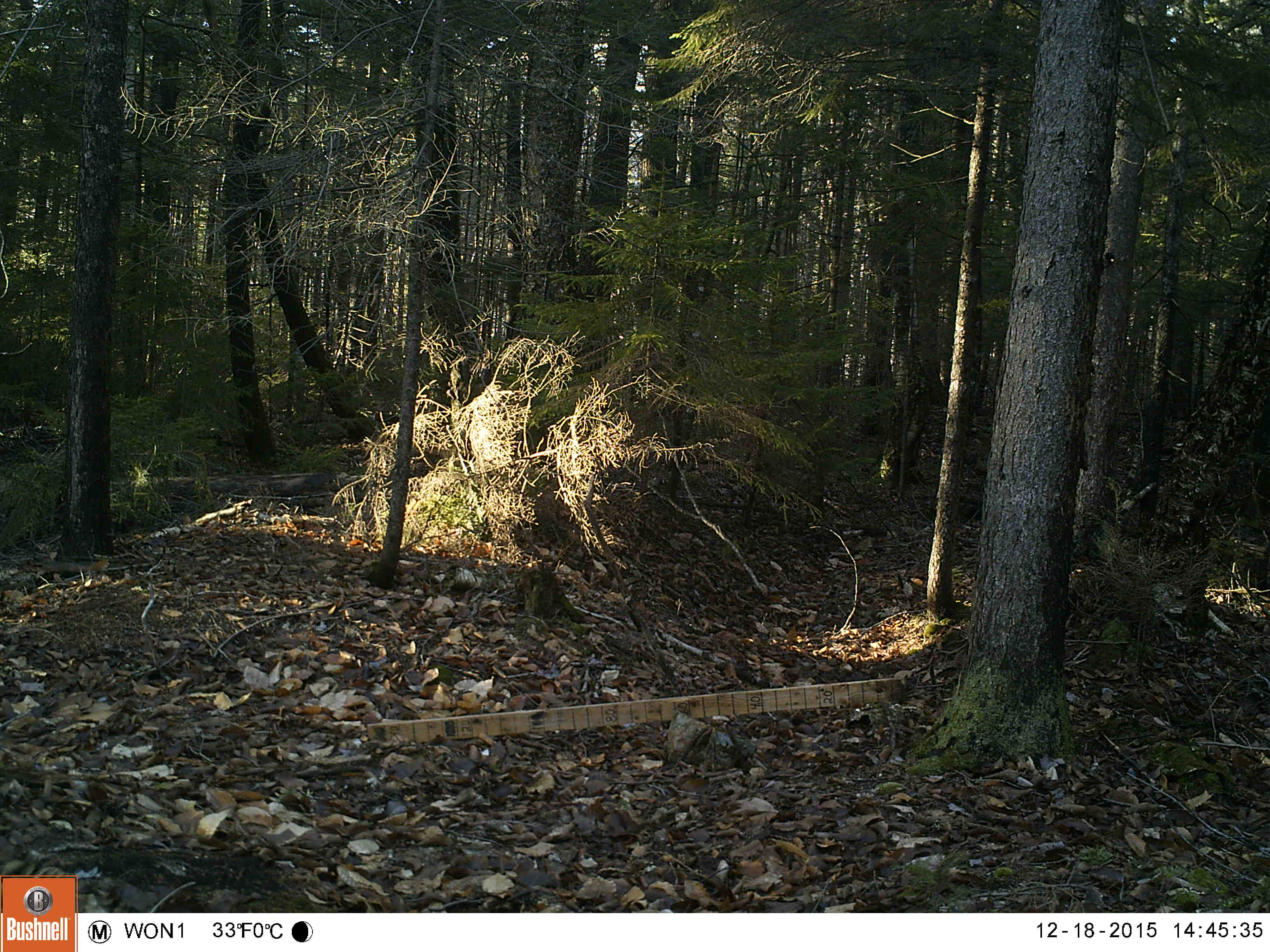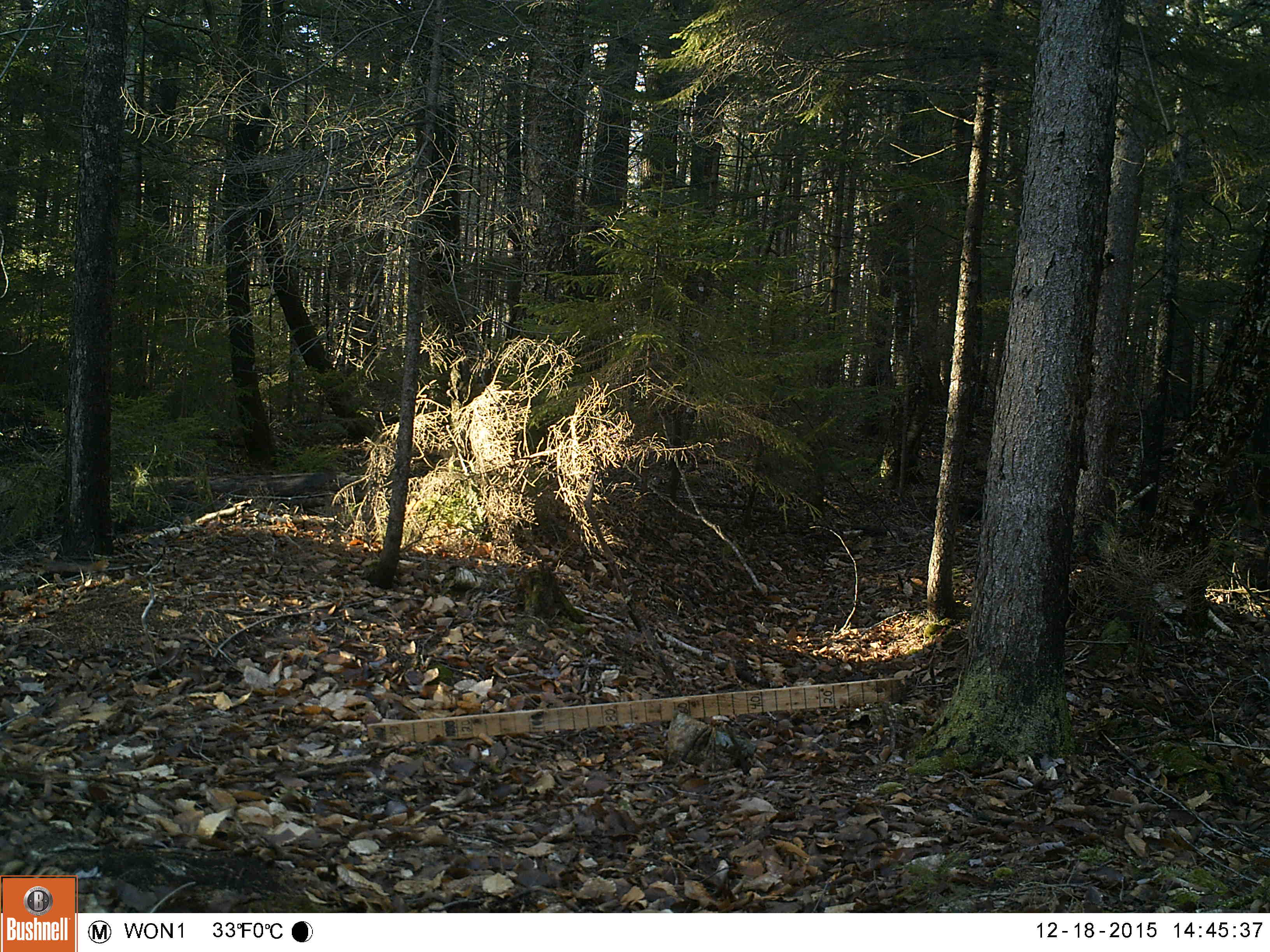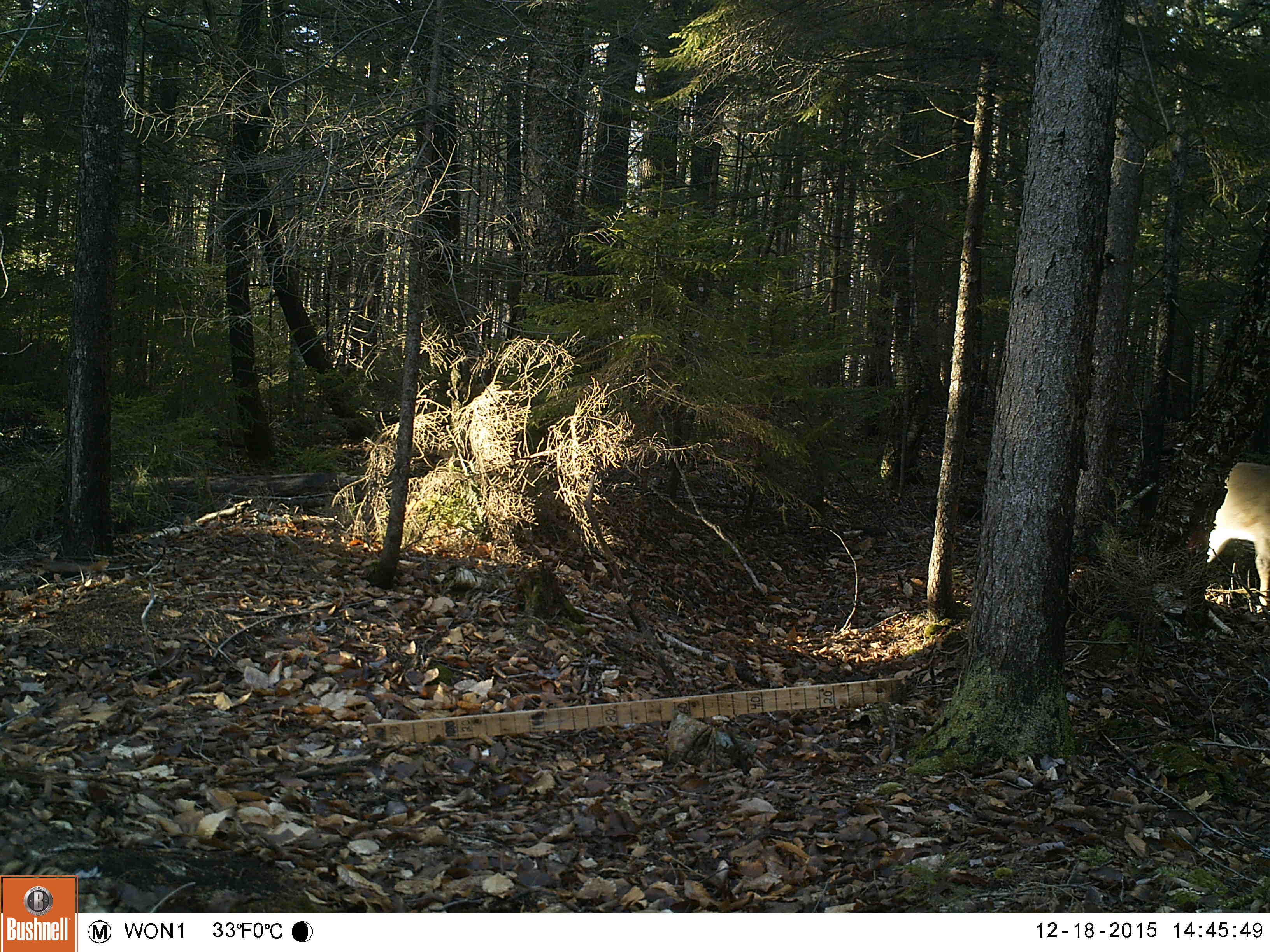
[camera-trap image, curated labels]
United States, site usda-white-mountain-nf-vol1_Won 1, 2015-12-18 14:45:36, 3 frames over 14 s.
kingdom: Animalia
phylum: Chordata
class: Mammalia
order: Artiodactyla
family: Cervidae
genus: Odocoileus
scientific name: Odocoileus virginianus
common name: white-tailed deer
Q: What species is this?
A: White-tailed deer (Odocoileus virginianus).